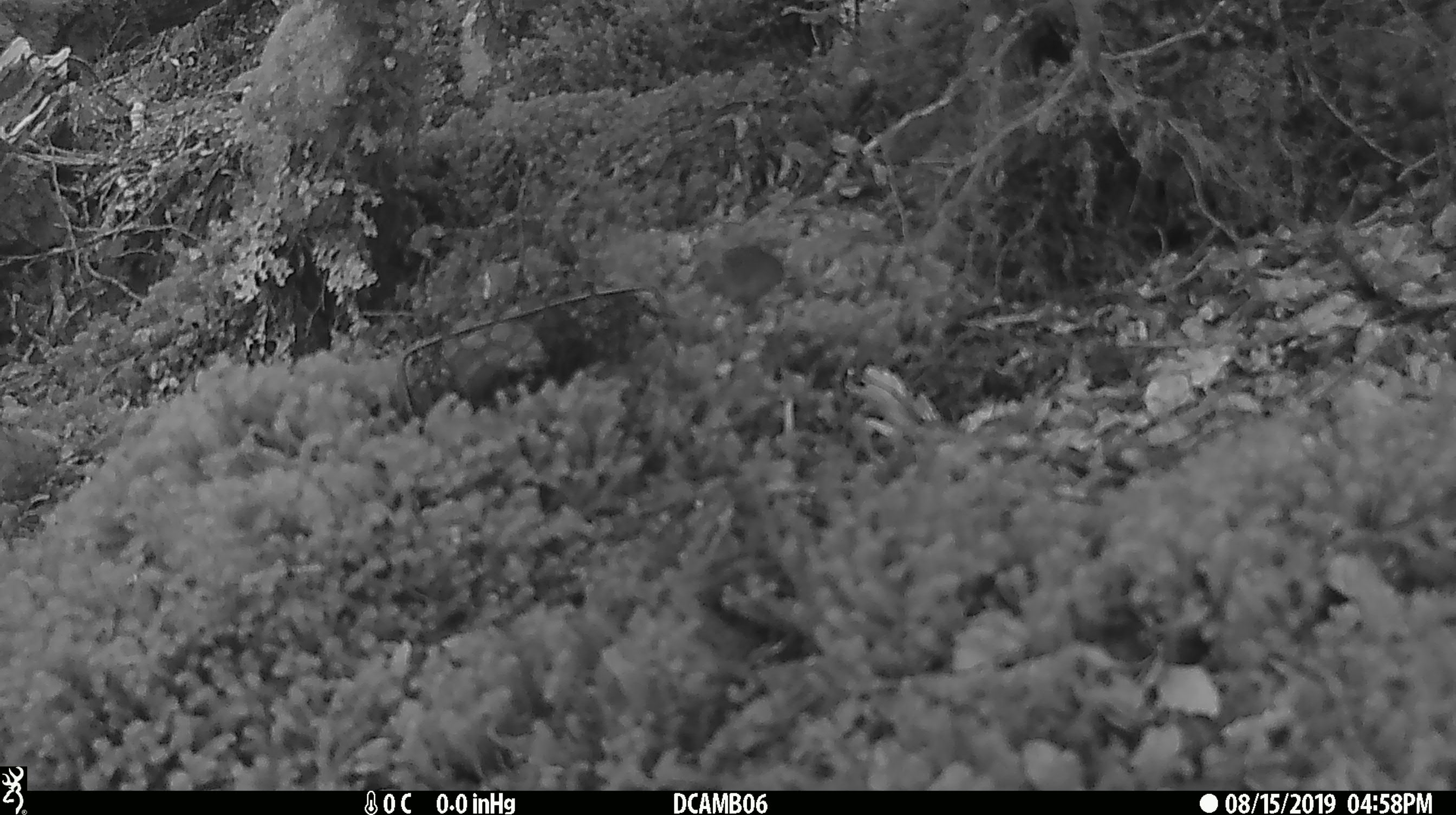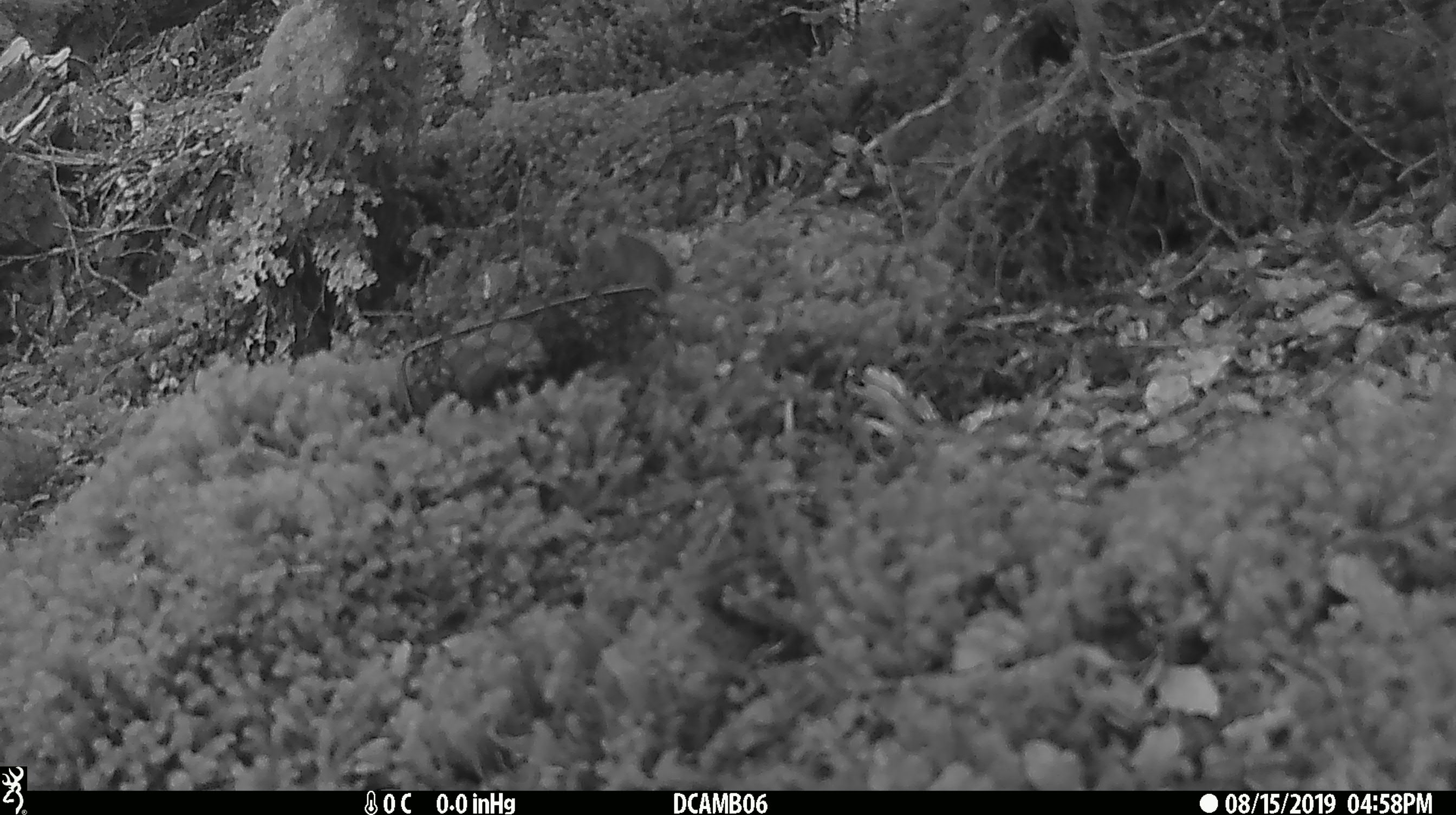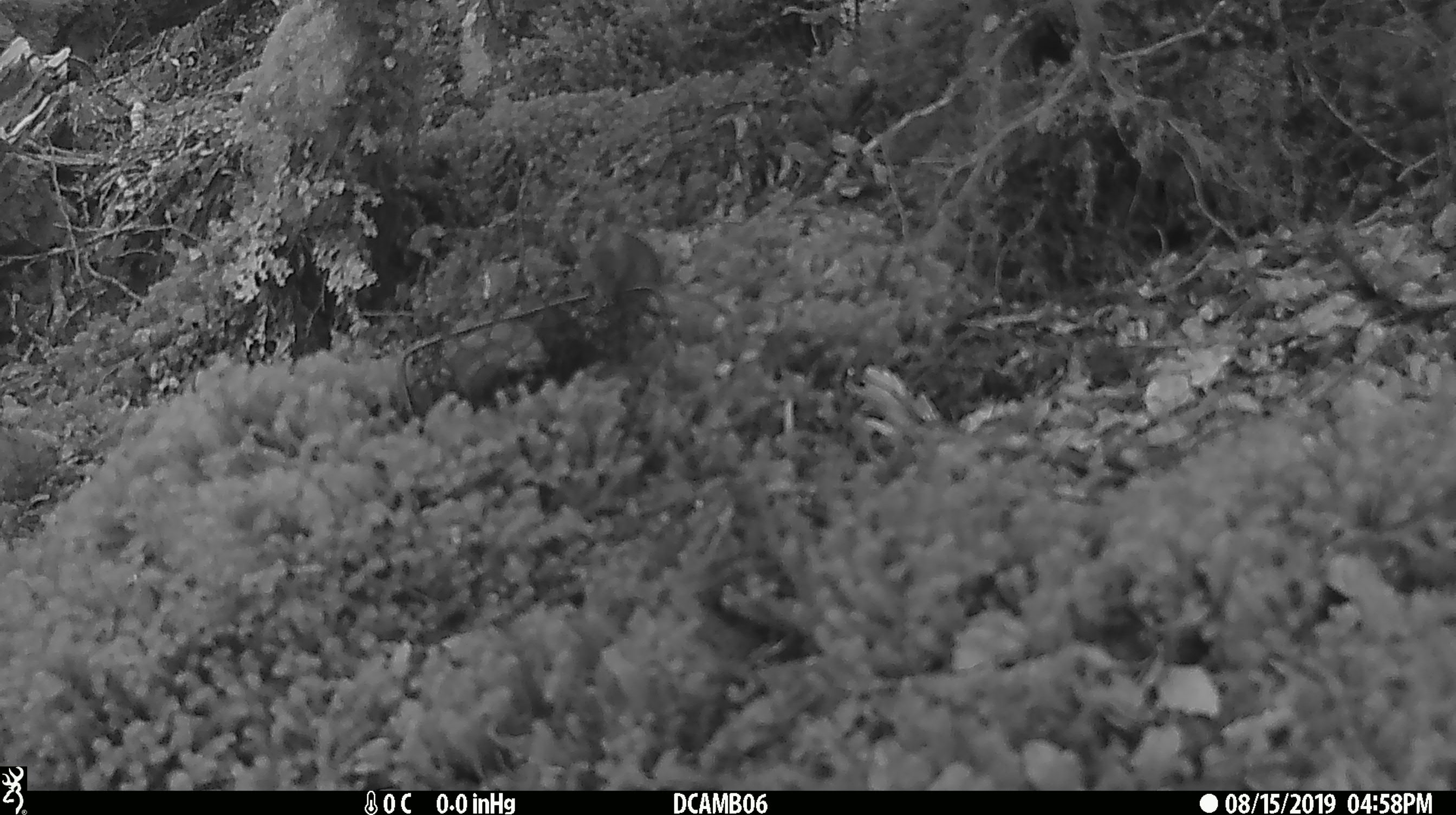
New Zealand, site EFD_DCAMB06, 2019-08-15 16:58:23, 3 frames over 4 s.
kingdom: Animalia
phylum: Chordata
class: Mammalia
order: Rodentia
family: Muridae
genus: Mus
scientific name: Mus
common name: mouse